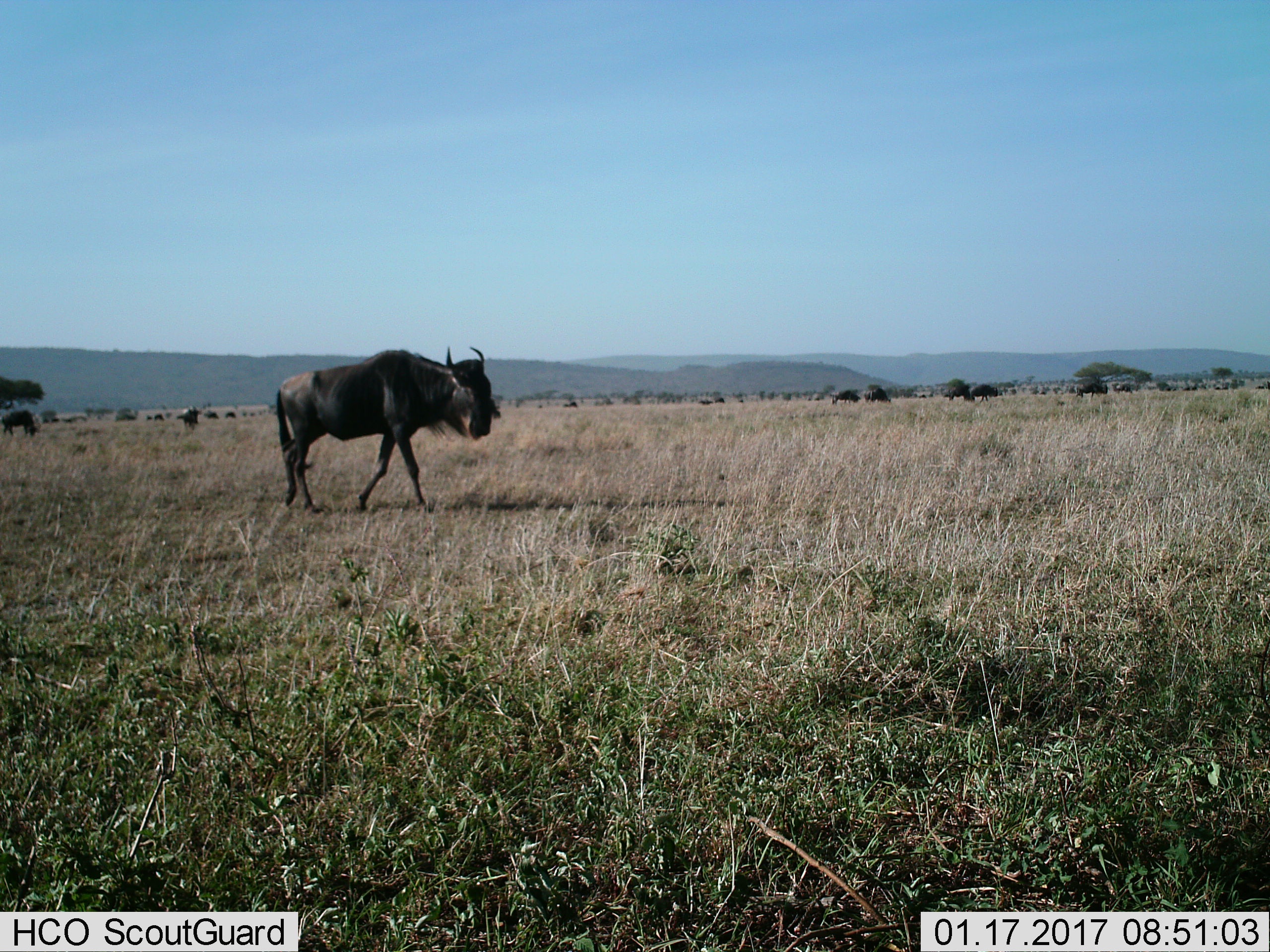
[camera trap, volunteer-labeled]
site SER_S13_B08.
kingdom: Animalia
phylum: Chordata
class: Mammalia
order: Artiodactyla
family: Bovidae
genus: Connochaetes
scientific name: Connochaetes taurinus taurinus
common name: blue wildebeest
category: wildebeestblue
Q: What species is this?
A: Wildebeestblue (blue wildebeest) (Connochaetes taurinus taurinus).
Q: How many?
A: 11-50.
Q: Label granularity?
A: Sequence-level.